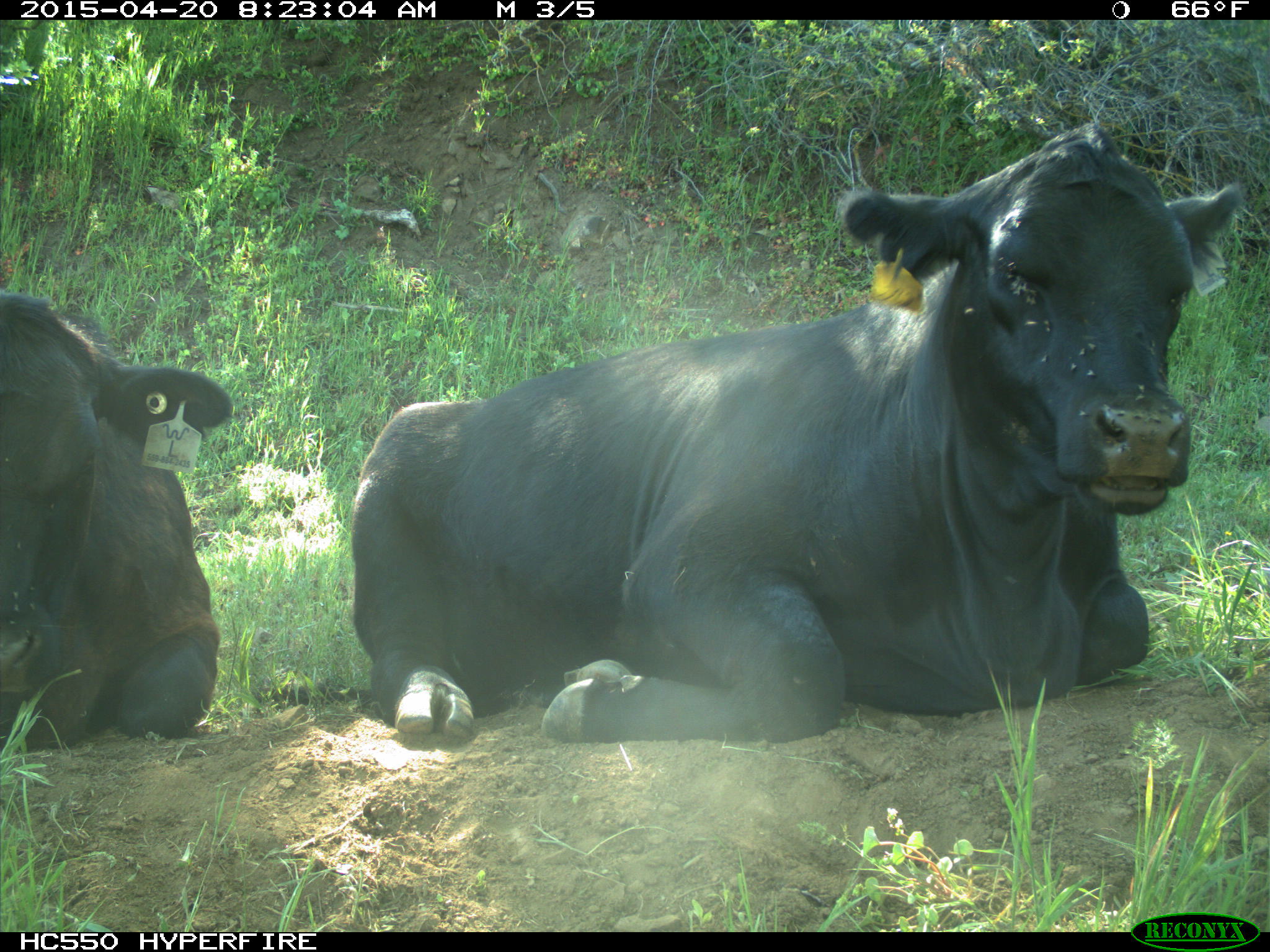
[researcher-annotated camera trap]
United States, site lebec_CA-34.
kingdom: Animalia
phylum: Chordata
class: Mammalia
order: Artiodactyla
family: Bovidae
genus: Bos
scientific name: Bos taurus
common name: domestic cow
Bos taurus (domestic cow).